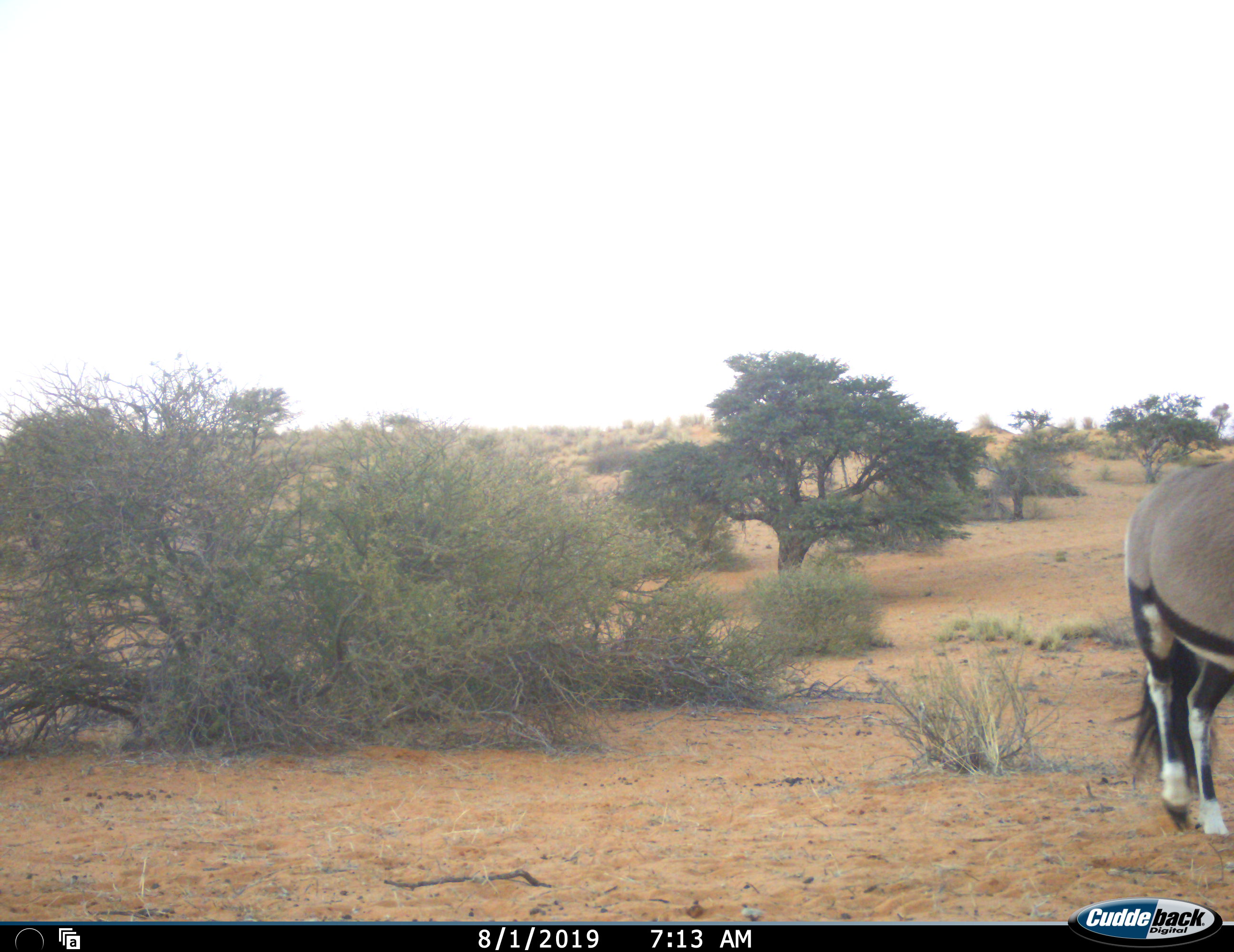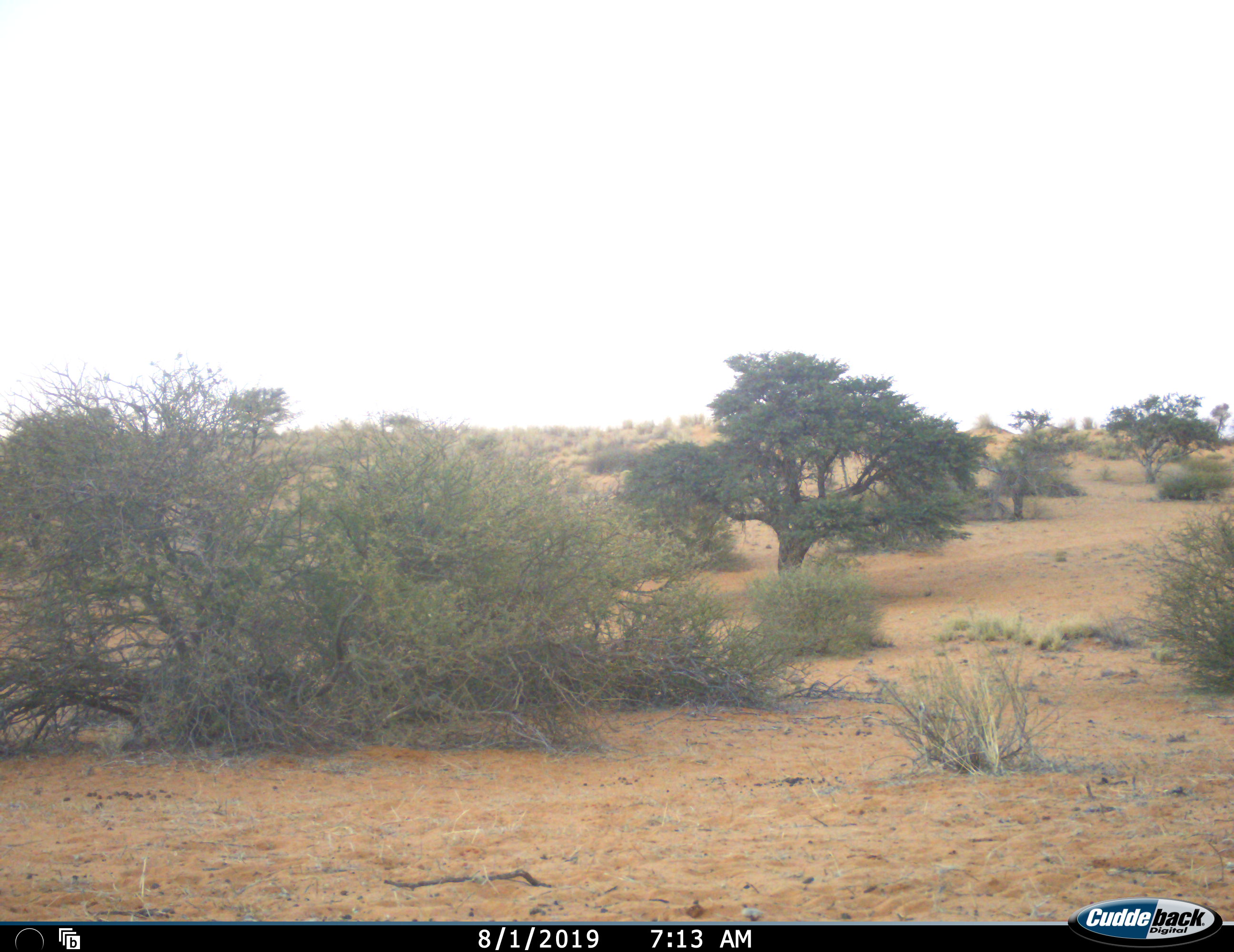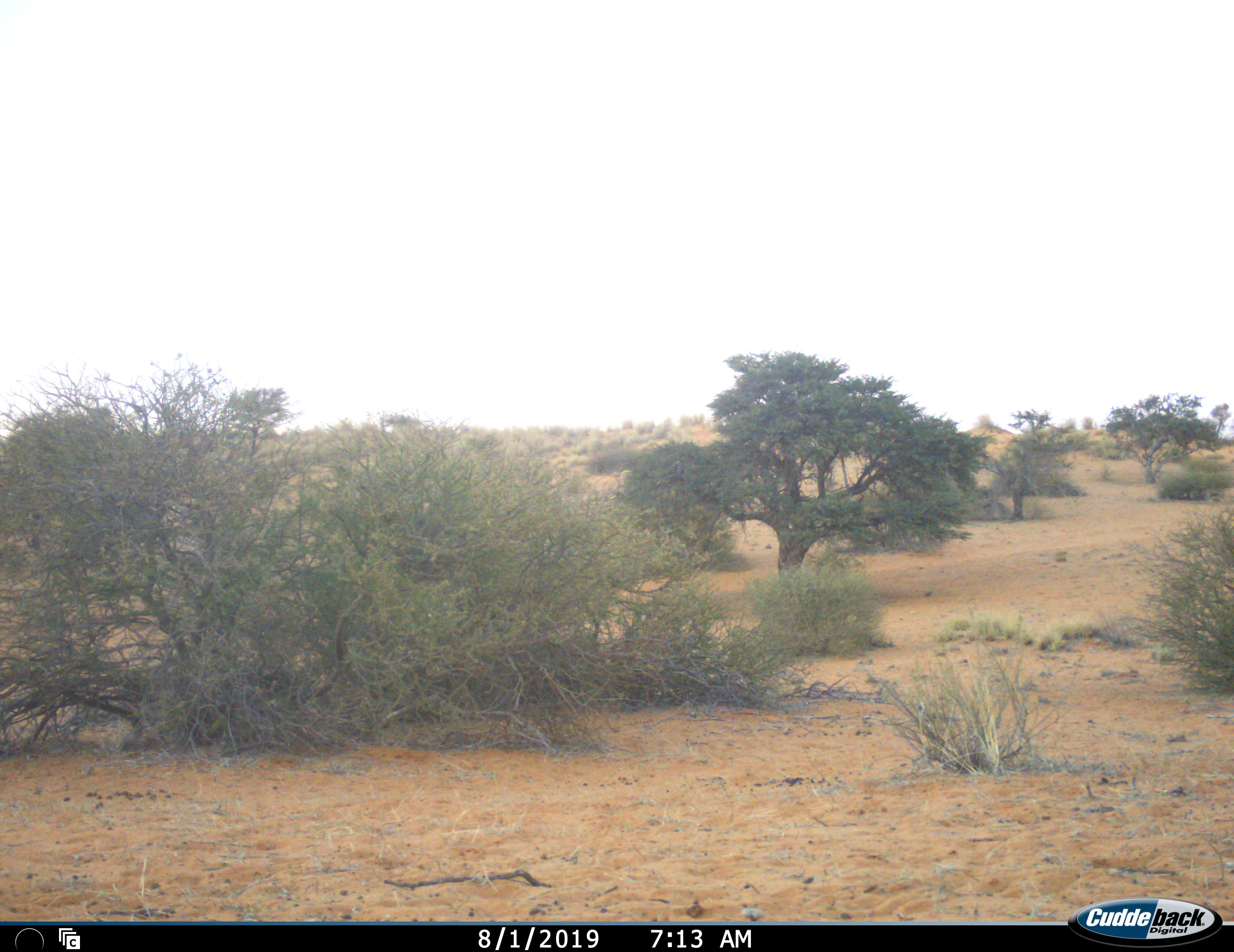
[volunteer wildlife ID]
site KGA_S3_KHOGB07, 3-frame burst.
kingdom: Animalia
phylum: Chordata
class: Mammalia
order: Artiodactyla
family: Bovidae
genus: Oryx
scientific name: Oryx gazella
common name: gemsbok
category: oryx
Oryx (gemsbok) (Oryx gazella), count 1. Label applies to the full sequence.